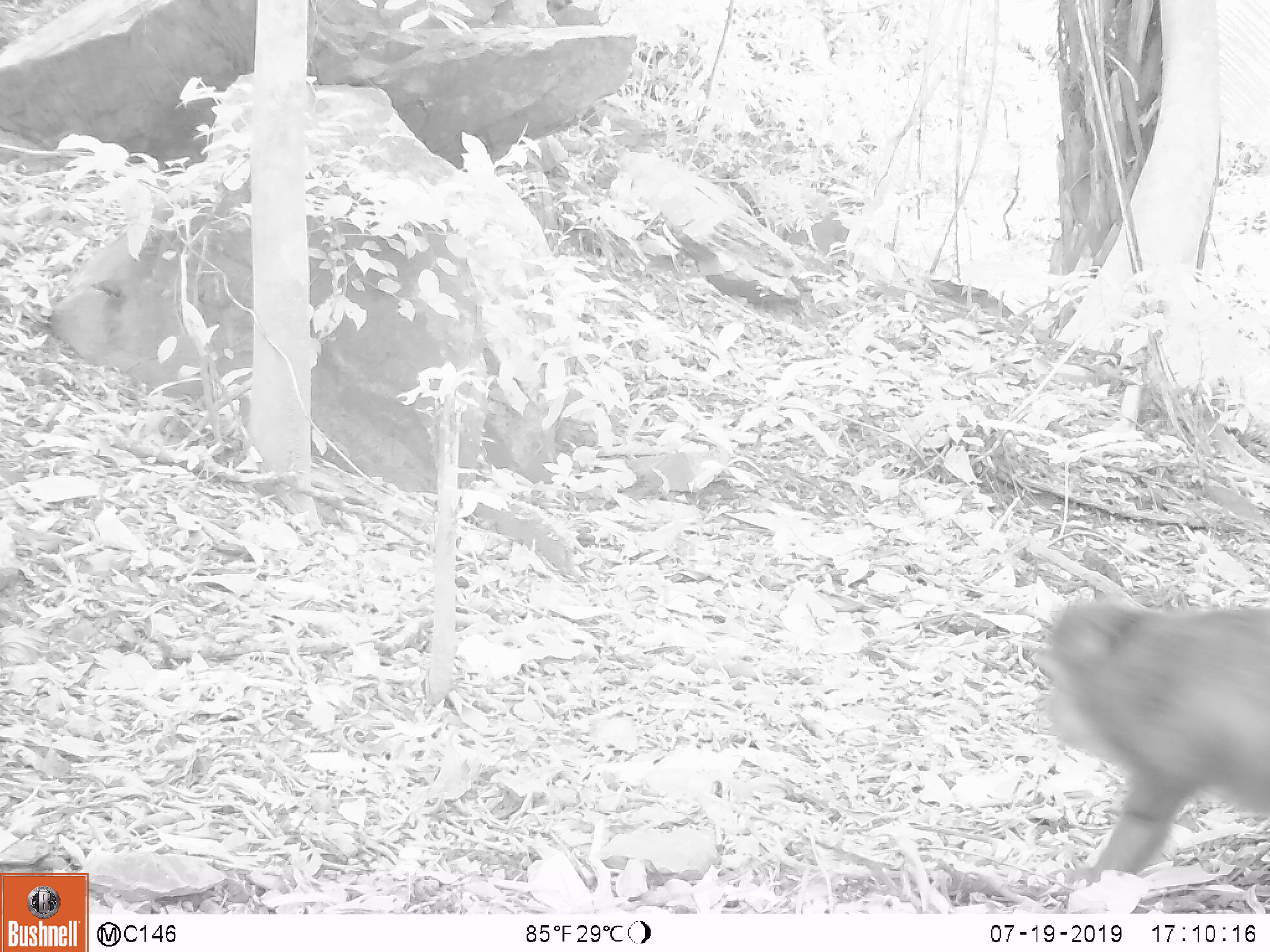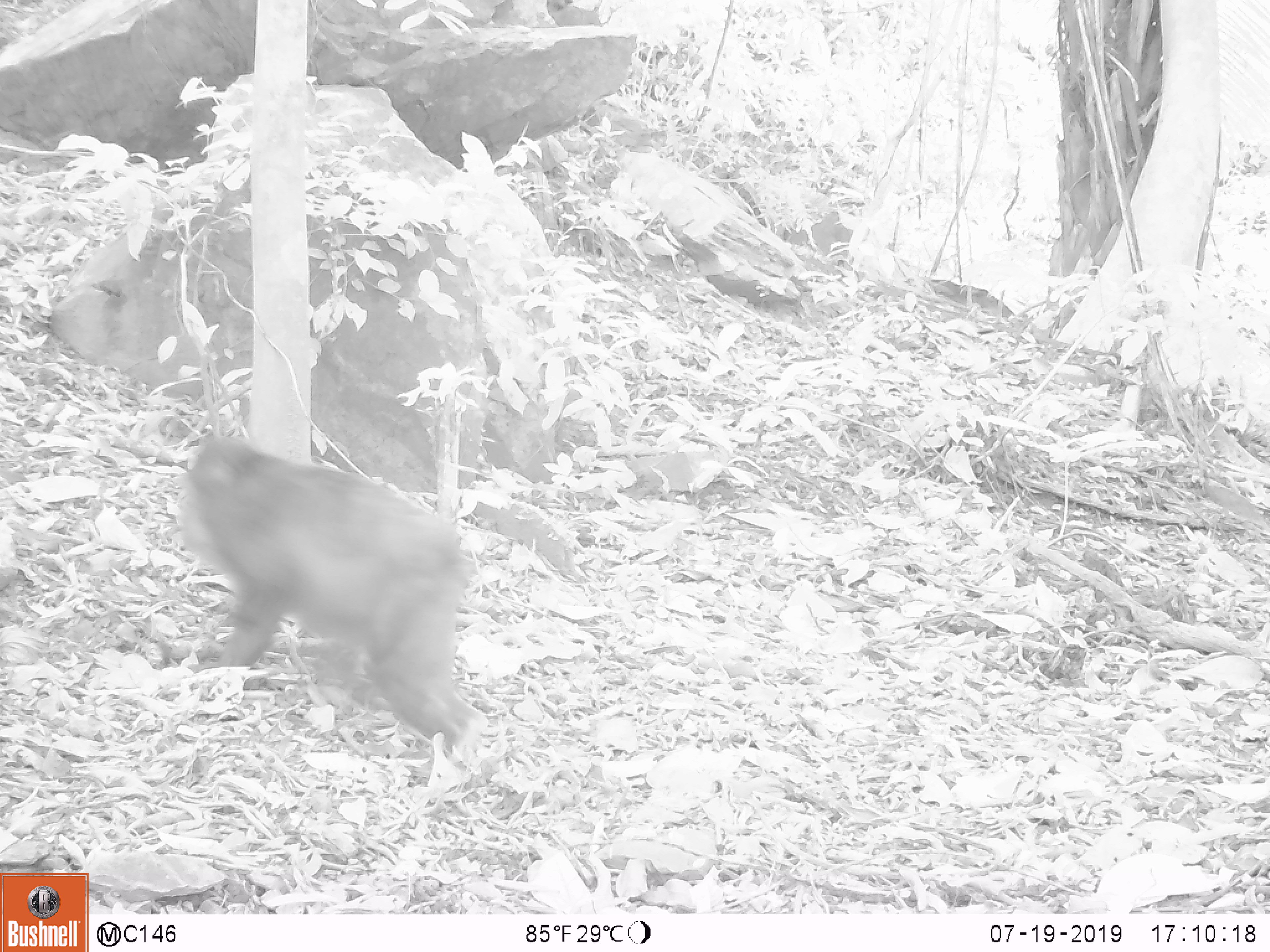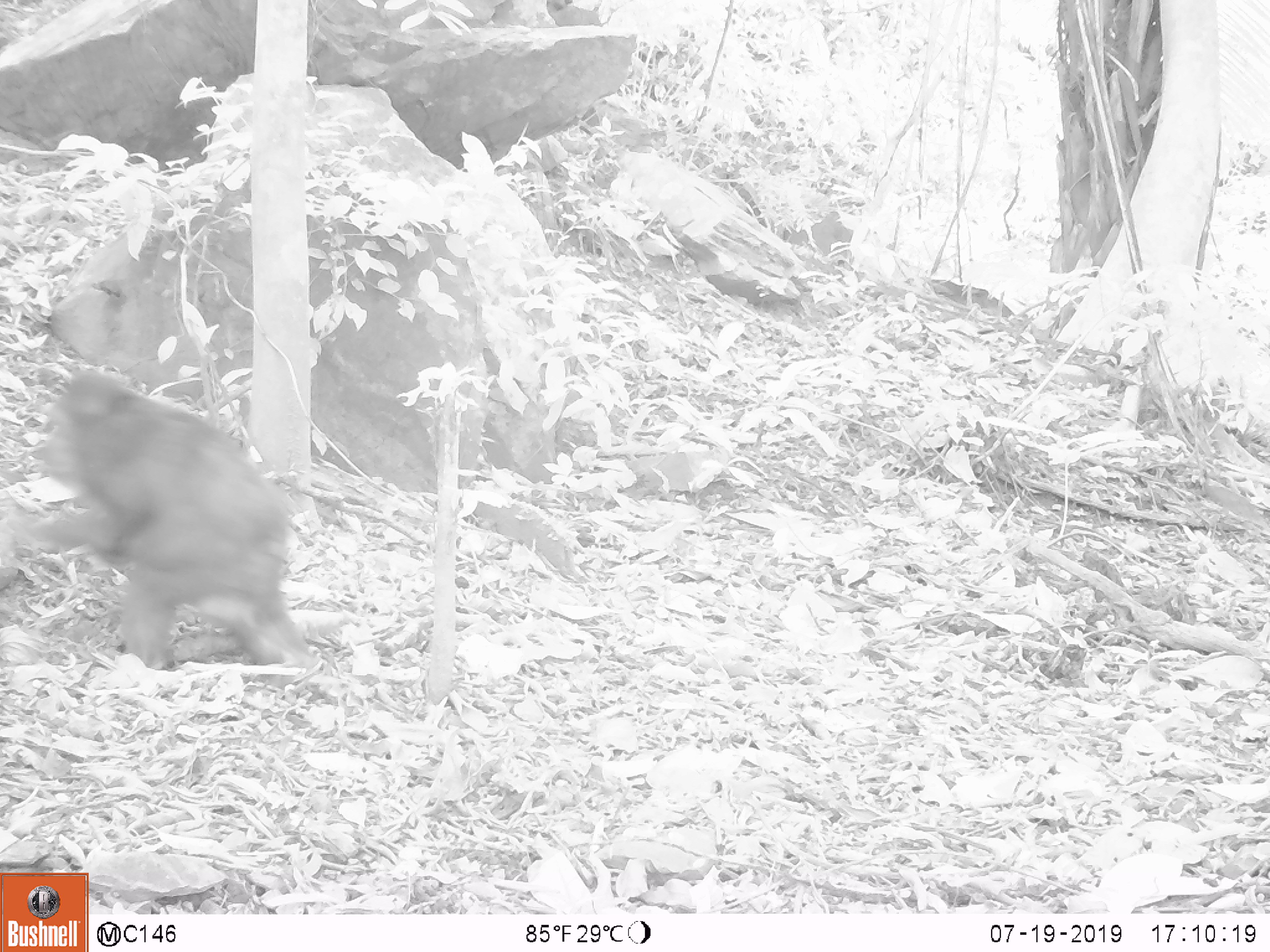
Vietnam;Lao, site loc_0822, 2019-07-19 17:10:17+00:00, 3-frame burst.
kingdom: Animalia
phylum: Chordata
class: Mammalia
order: Primates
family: Cercopithecidae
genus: Macaca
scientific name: Macaca arctoides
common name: stump-tailed macaque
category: stump tailed macaque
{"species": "stump tailed macaque (stump-tailed macaque) (Macaca arctoides)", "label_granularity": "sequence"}